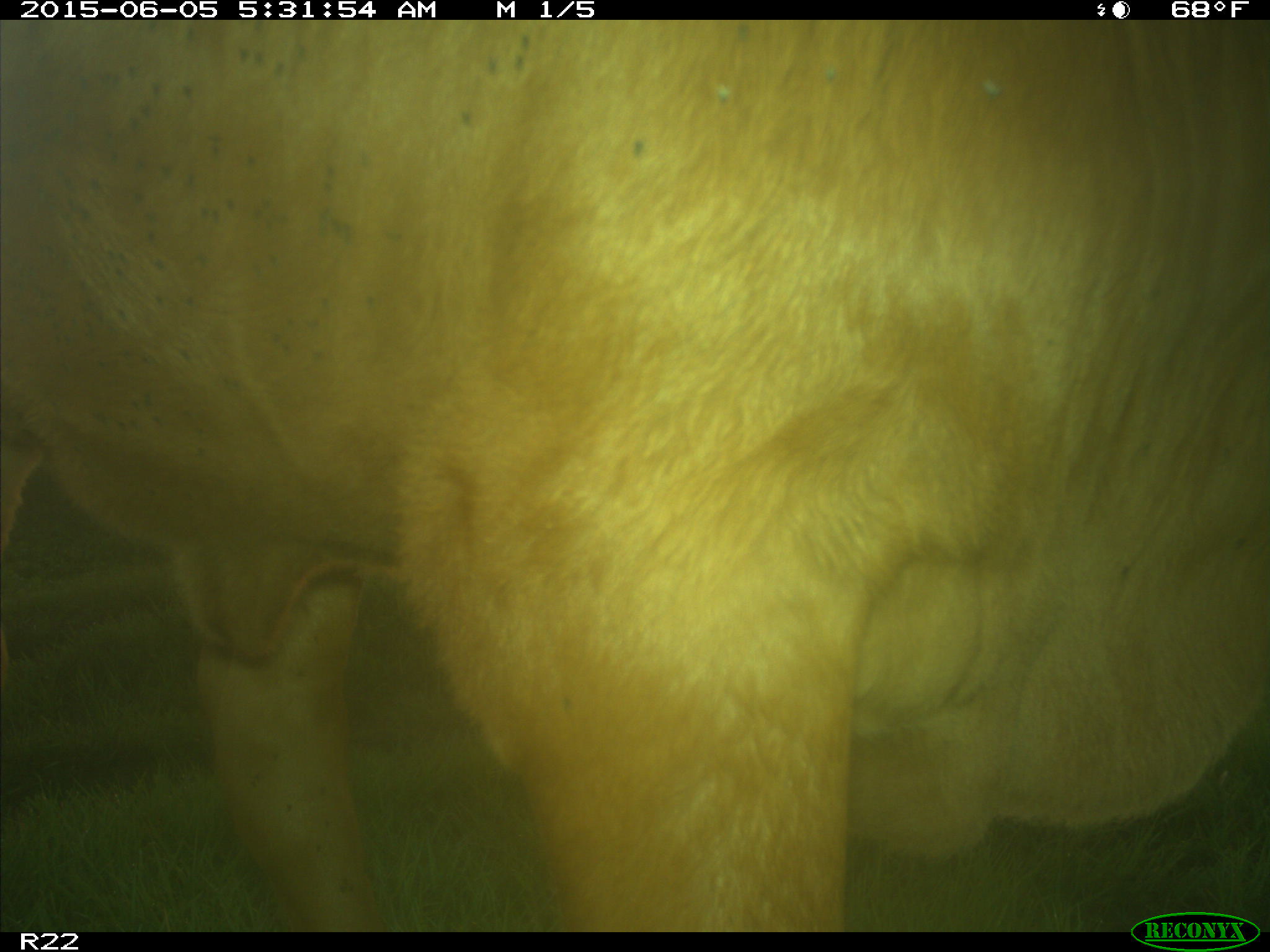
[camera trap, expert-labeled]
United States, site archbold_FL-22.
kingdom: Animalia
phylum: Chordata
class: Mammalia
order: Artiodactyla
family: Bovidae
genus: Bos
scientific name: Bos taurus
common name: domestic cow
Bos taurus (domestic cow).